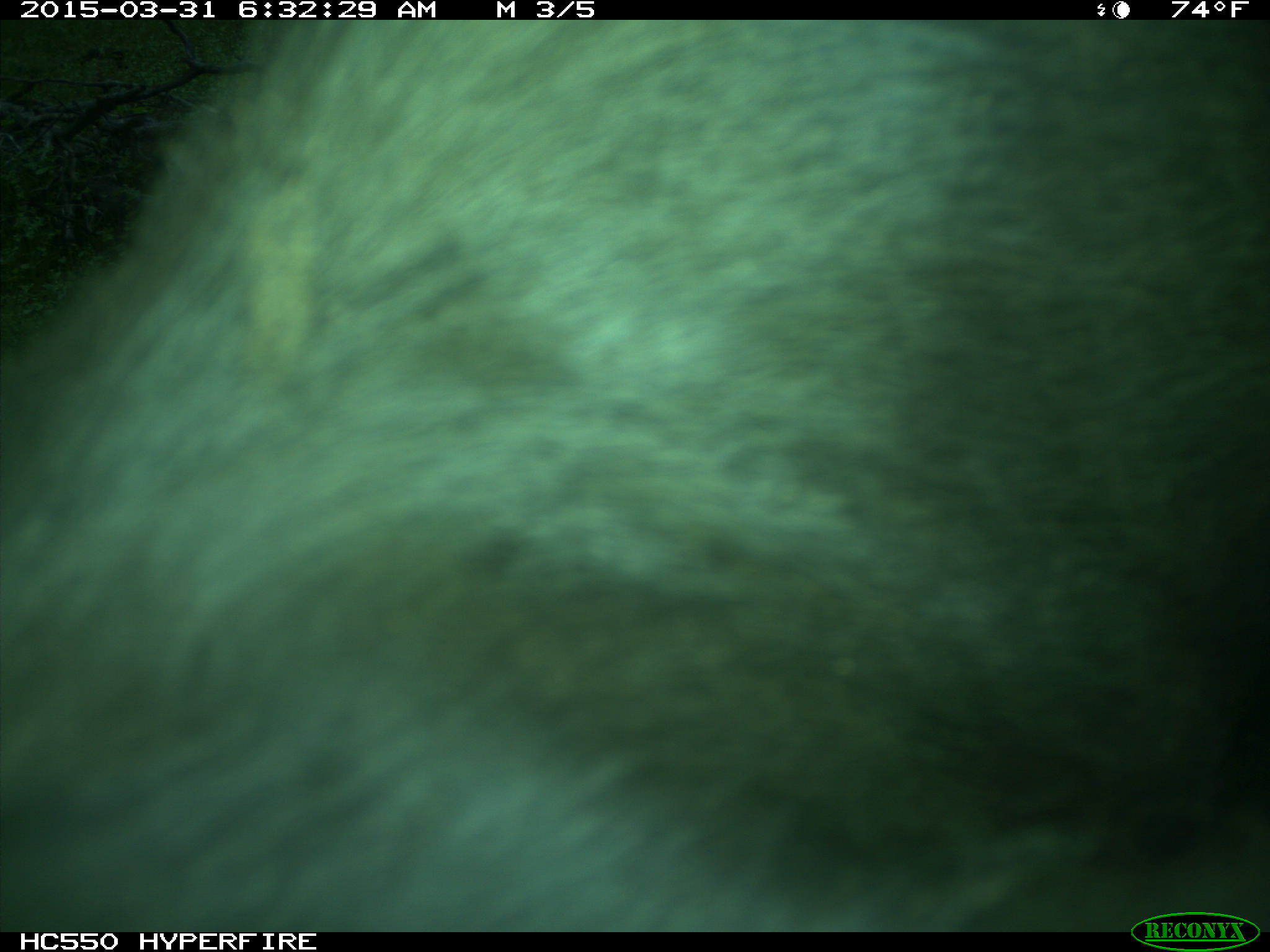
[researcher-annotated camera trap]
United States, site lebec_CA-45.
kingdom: Animalia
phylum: Chordata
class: Mammalia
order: Artiodactyla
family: Bovidae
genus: Bos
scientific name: Bos taurus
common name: domestic cow